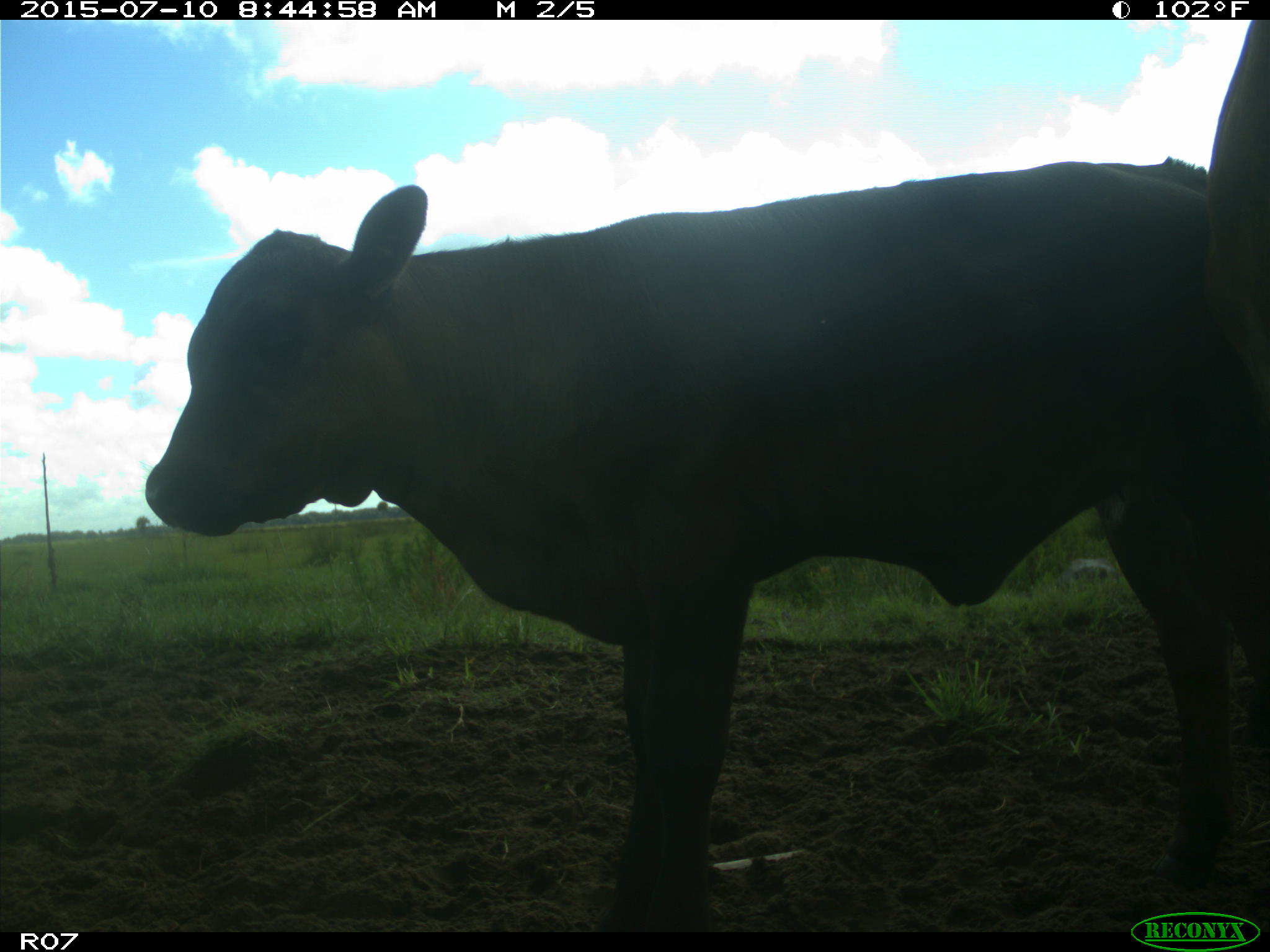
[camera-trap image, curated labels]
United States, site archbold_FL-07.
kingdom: Animalia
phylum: Chordata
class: Mammalia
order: Artiodactyla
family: Bovidae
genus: Bos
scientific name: Bos taurus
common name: domestic cow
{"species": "Bos taurus (domestic cow)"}